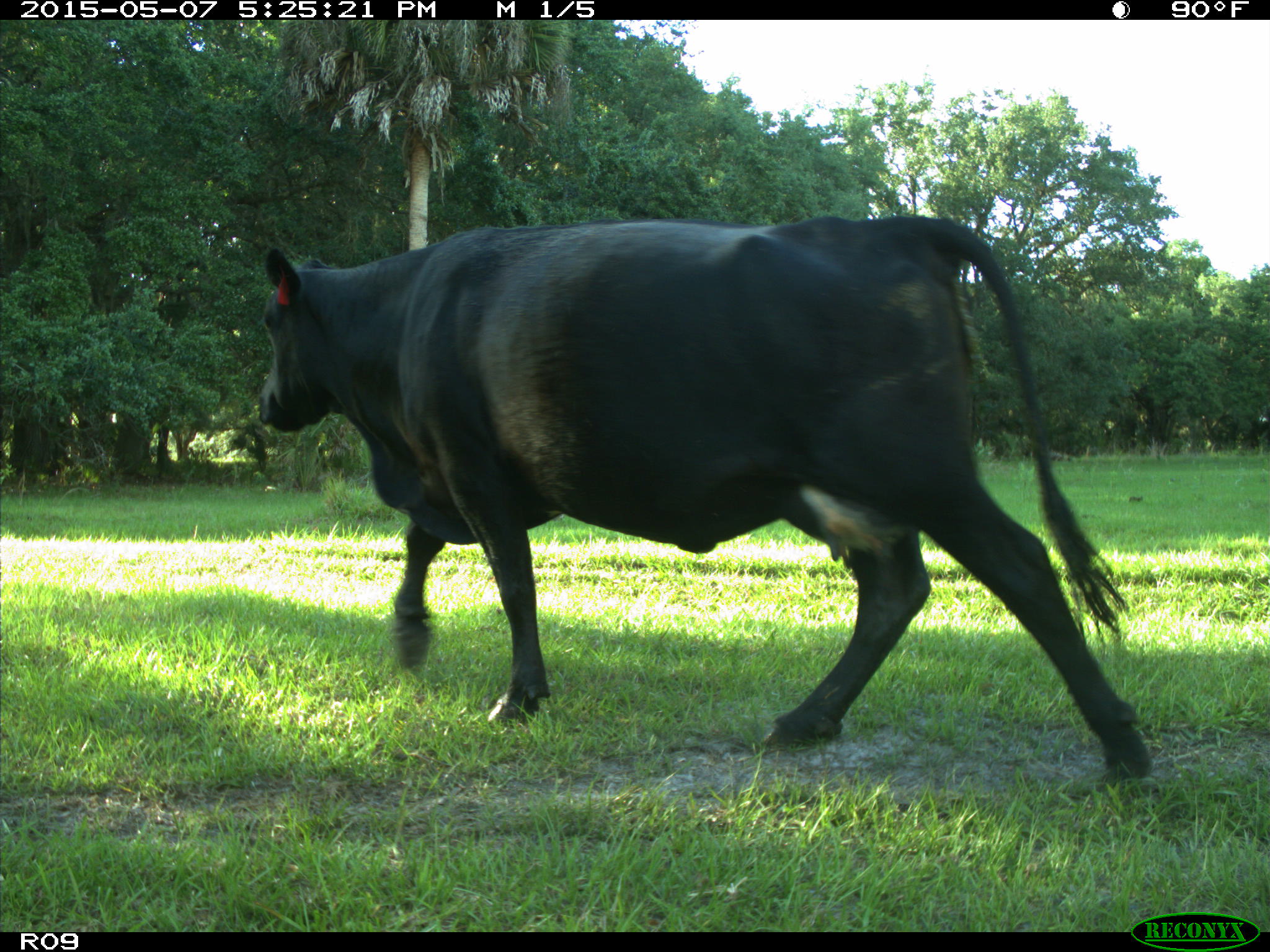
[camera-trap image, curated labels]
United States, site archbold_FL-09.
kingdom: Animalia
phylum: Chordata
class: Mammalia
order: Artiodactyla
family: Bovidae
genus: Bos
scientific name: Bos taurus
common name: domestic cow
Bos taurus (domestic cow).